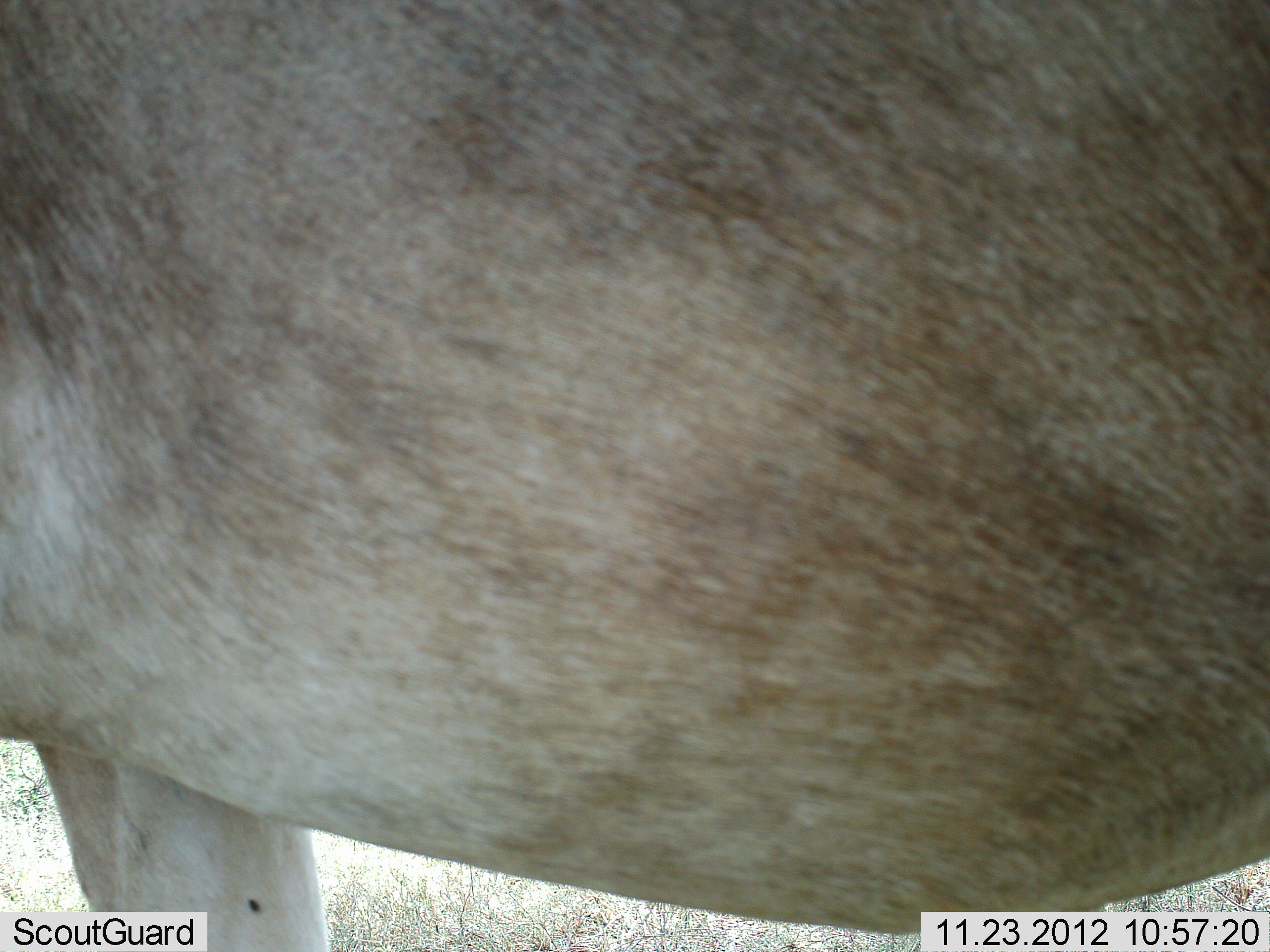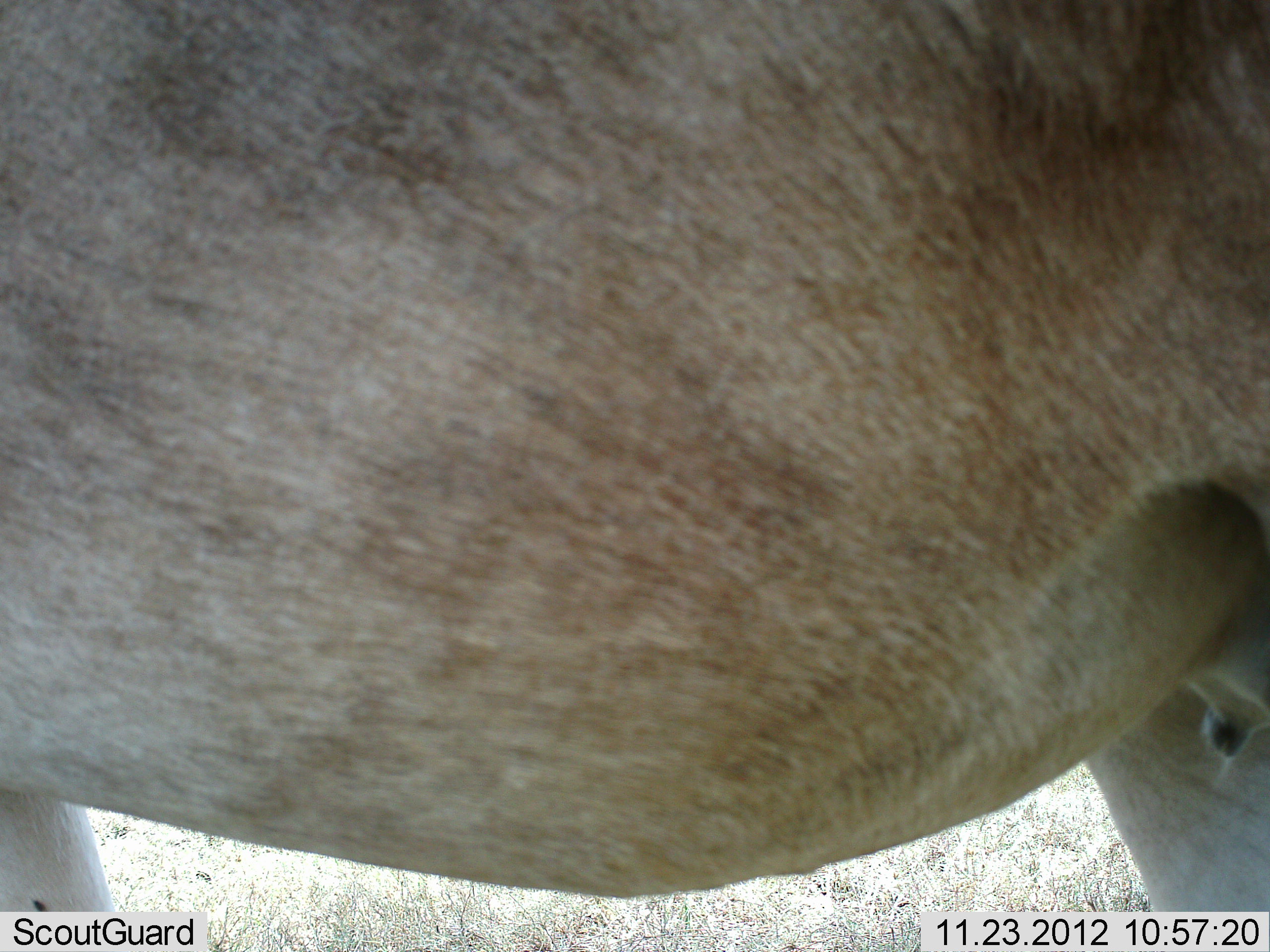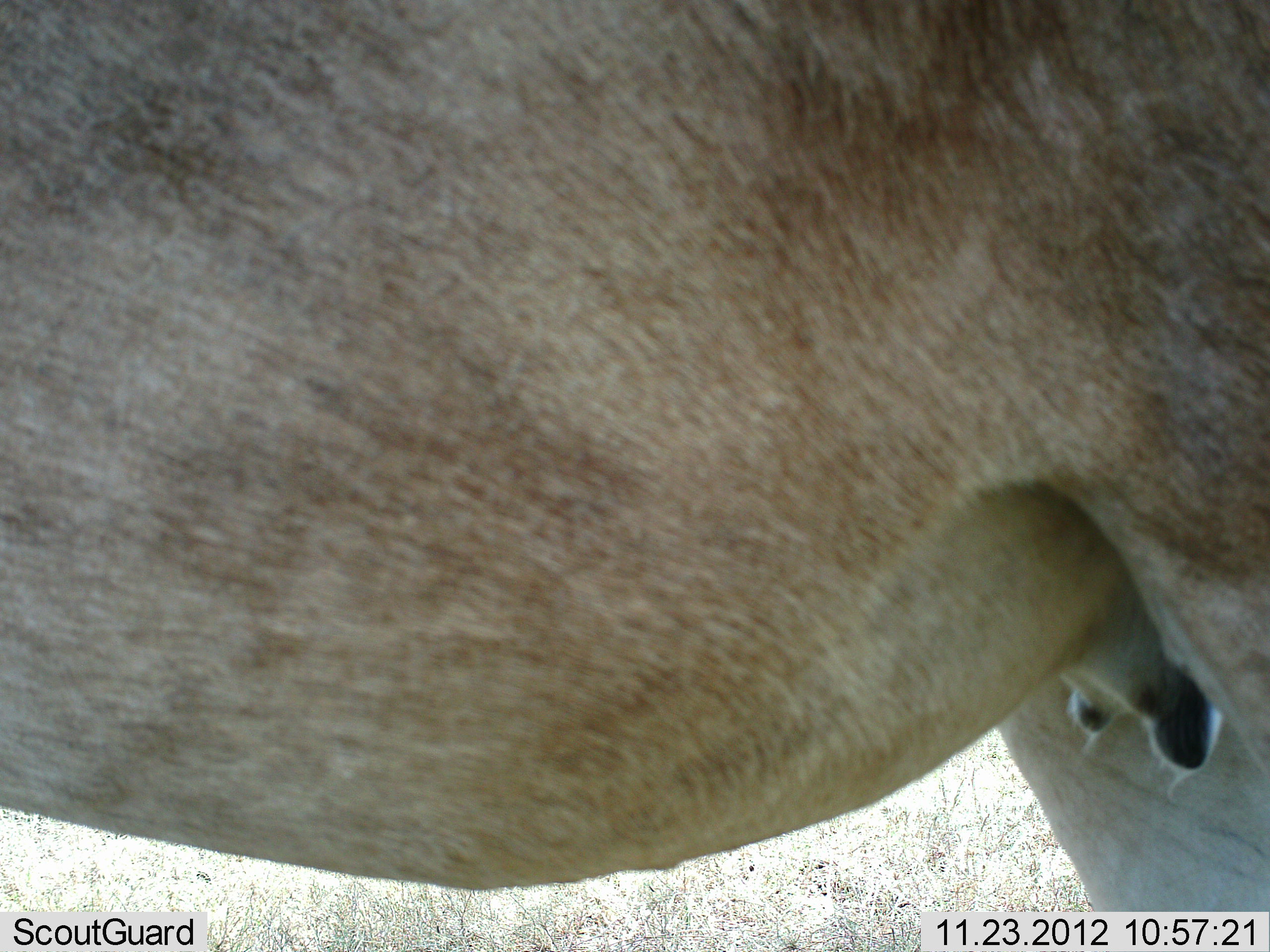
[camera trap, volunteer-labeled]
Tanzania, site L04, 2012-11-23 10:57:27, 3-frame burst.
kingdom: Animalia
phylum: Chordata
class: Mammalia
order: Artiodactyla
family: Bovidae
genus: Alcelaphus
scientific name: Alcelaphus buselaphus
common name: hartebeest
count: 1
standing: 62%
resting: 0%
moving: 38%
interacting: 0%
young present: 0%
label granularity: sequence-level